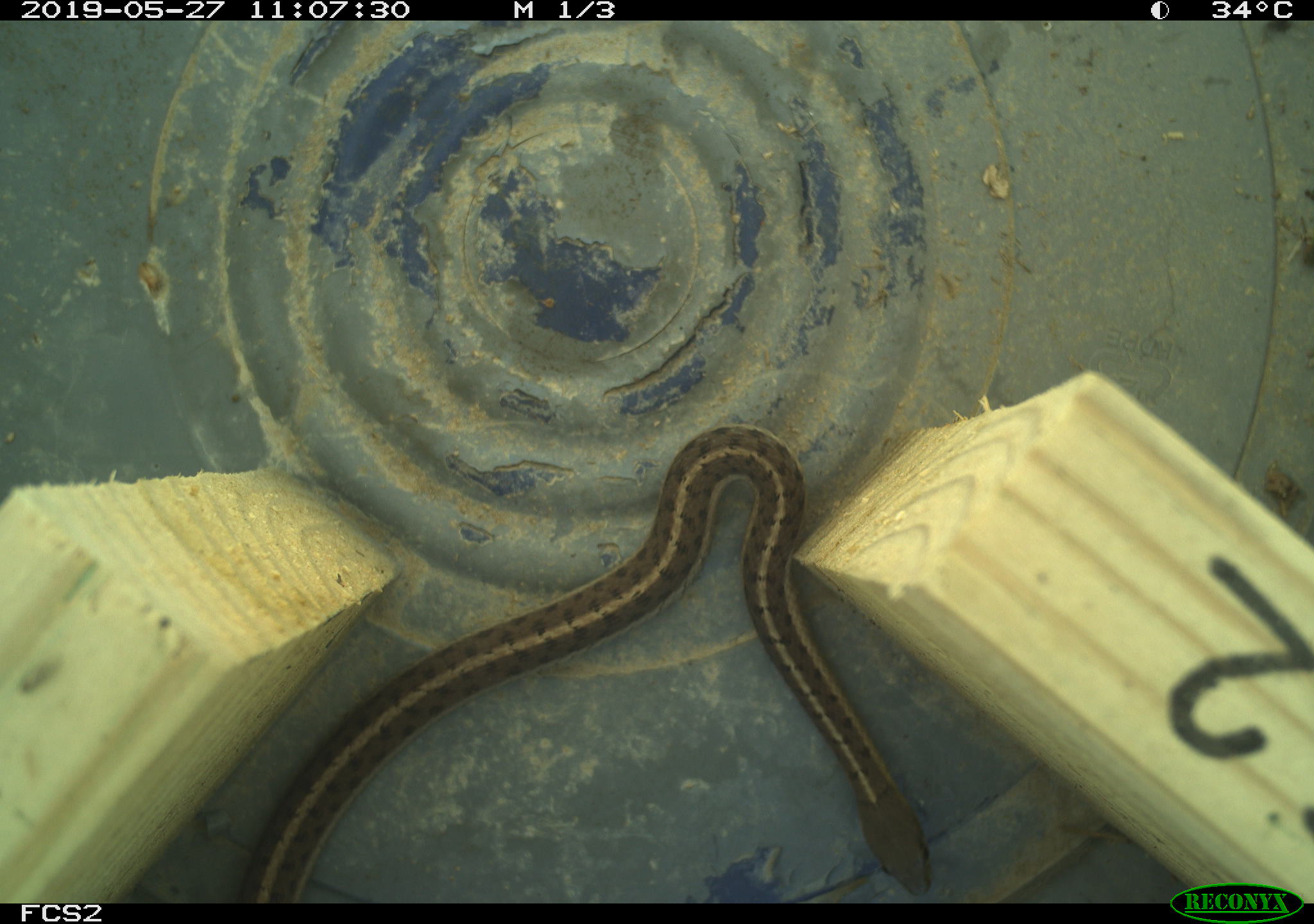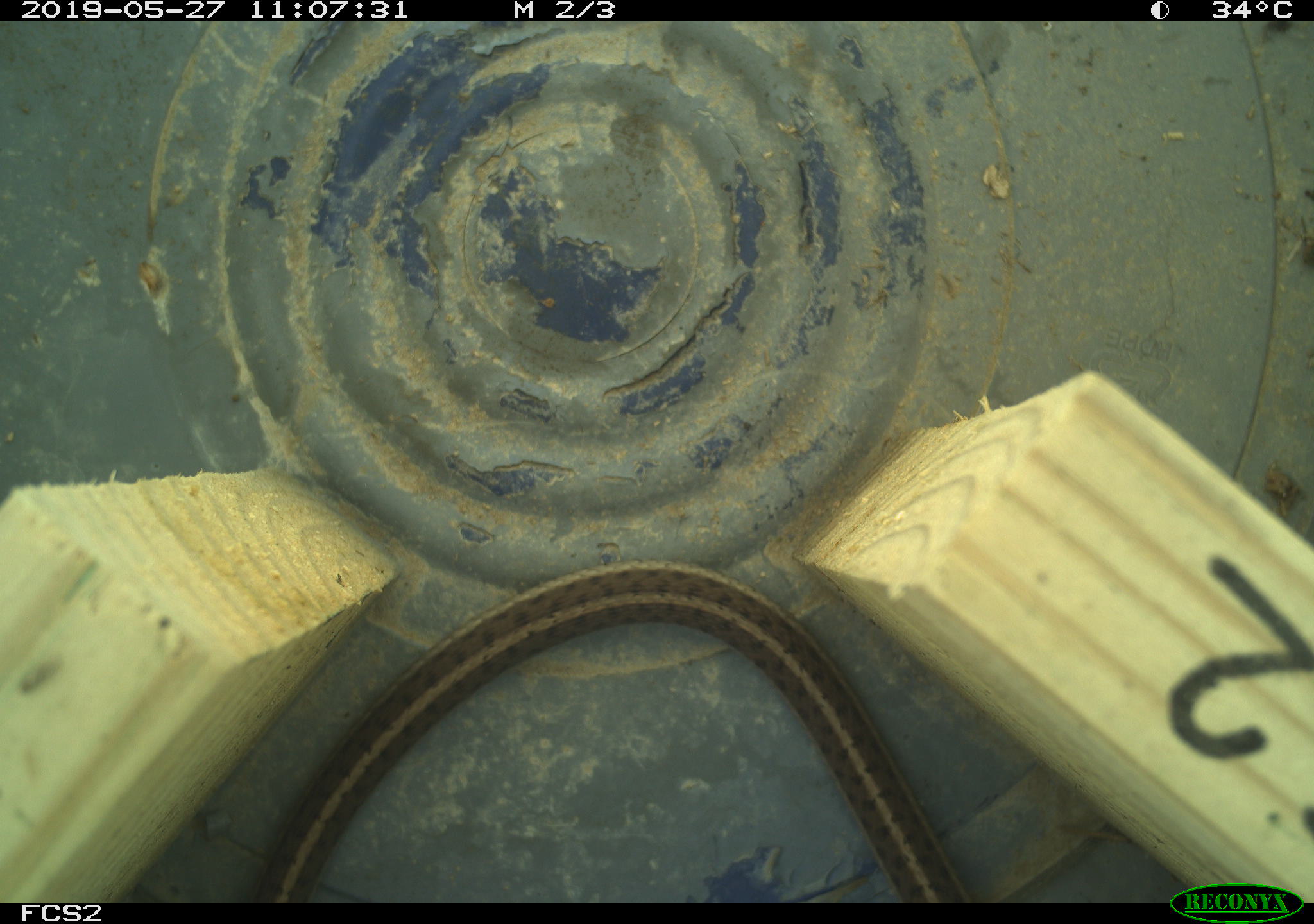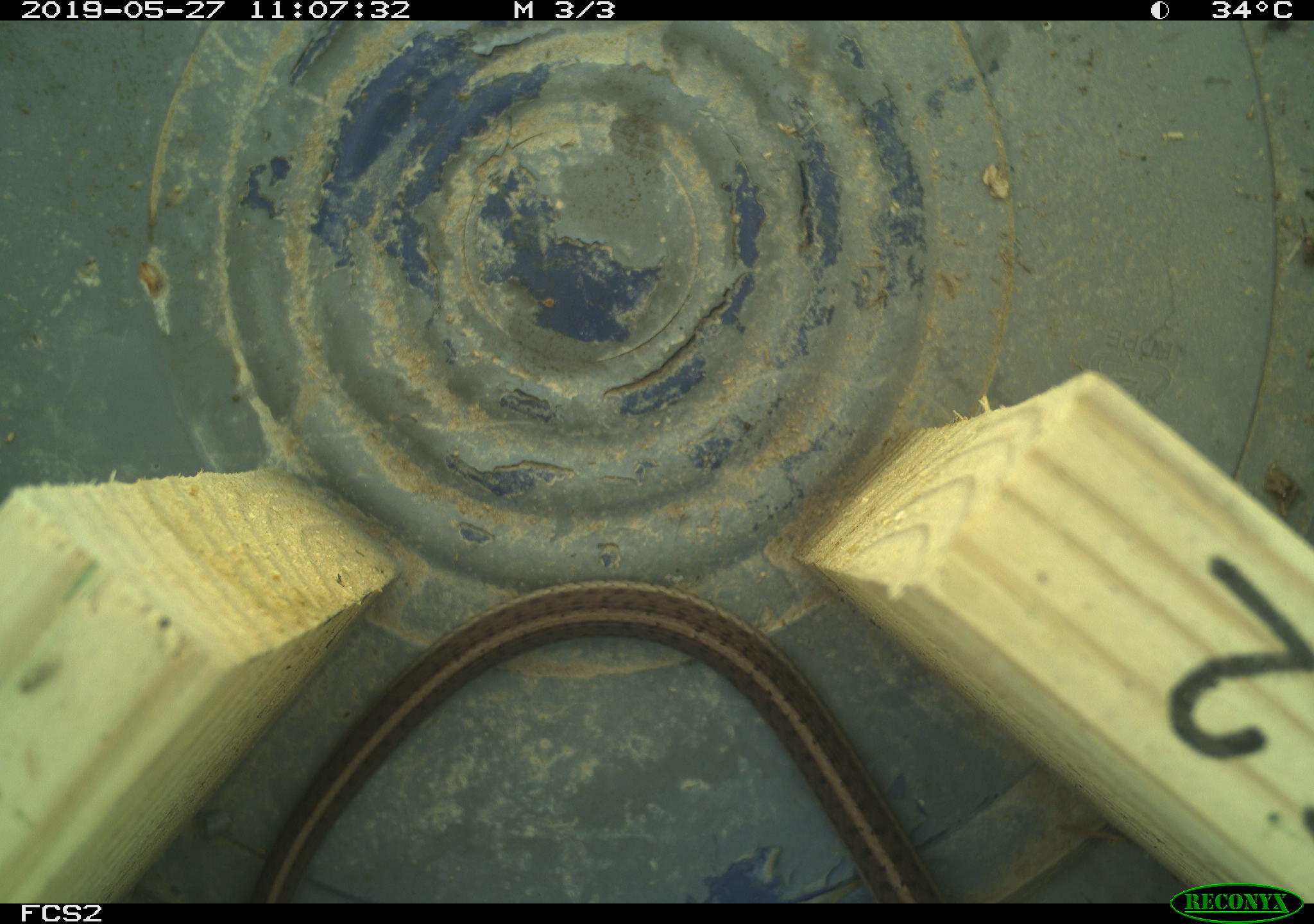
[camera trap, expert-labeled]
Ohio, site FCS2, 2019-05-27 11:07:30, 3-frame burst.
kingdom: Animalia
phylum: Chordata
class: Reptilia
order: Squamata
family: Colubridae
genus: Thamnophis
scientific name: Thamnophis sirtalis sirtalis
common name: eastern gartersnake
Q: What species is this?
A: Eastern gartersnake (Thamnophis sirtalis sirtalis).